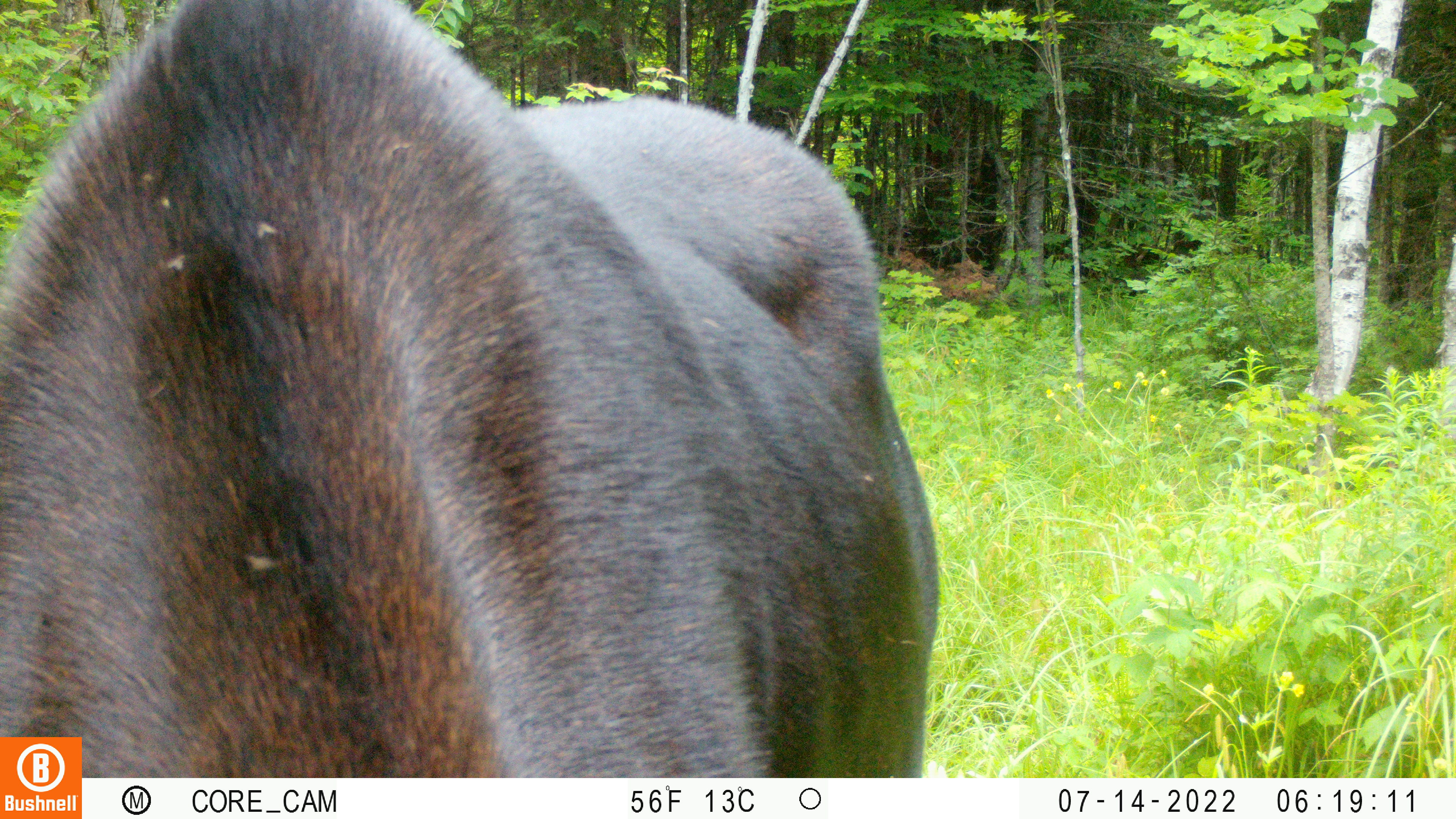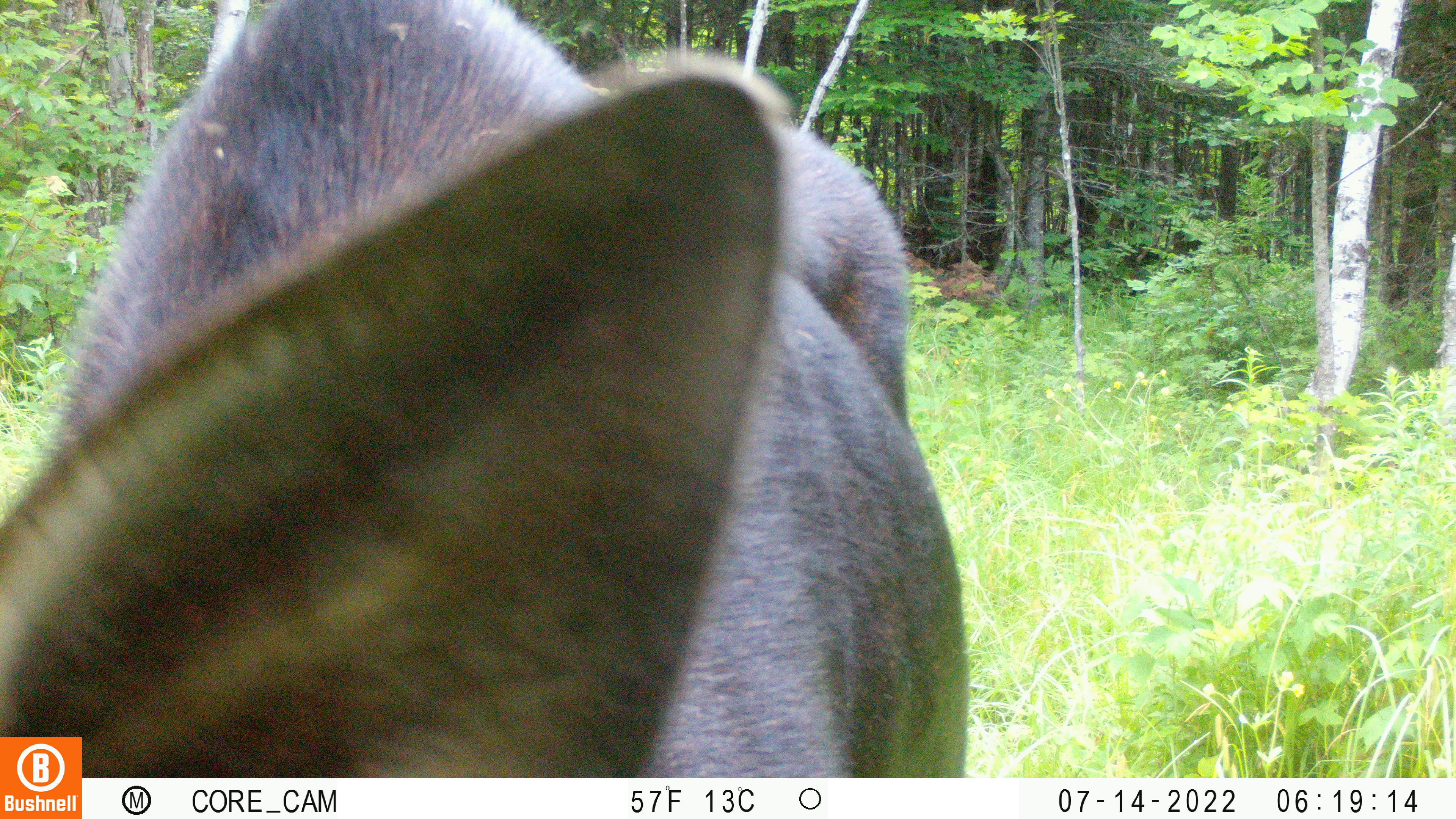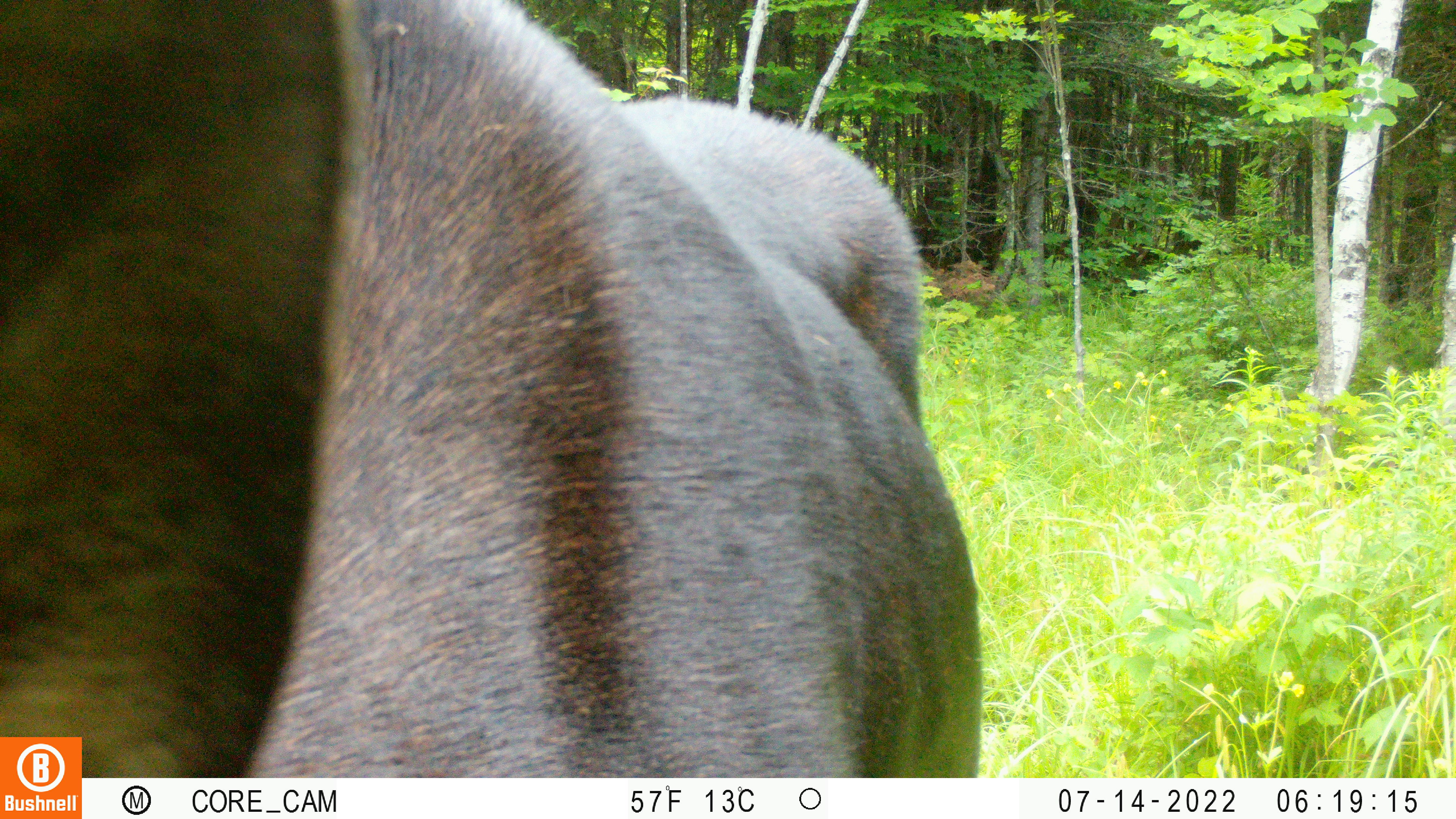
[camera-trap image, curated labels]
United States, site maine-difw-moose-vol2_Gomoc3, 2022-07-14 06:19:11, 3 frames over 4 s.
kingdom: Animalia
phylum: Chordata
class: Mammalia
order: Artiodactyla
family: Cervidae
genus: Alces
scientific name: Alces alces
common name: moose